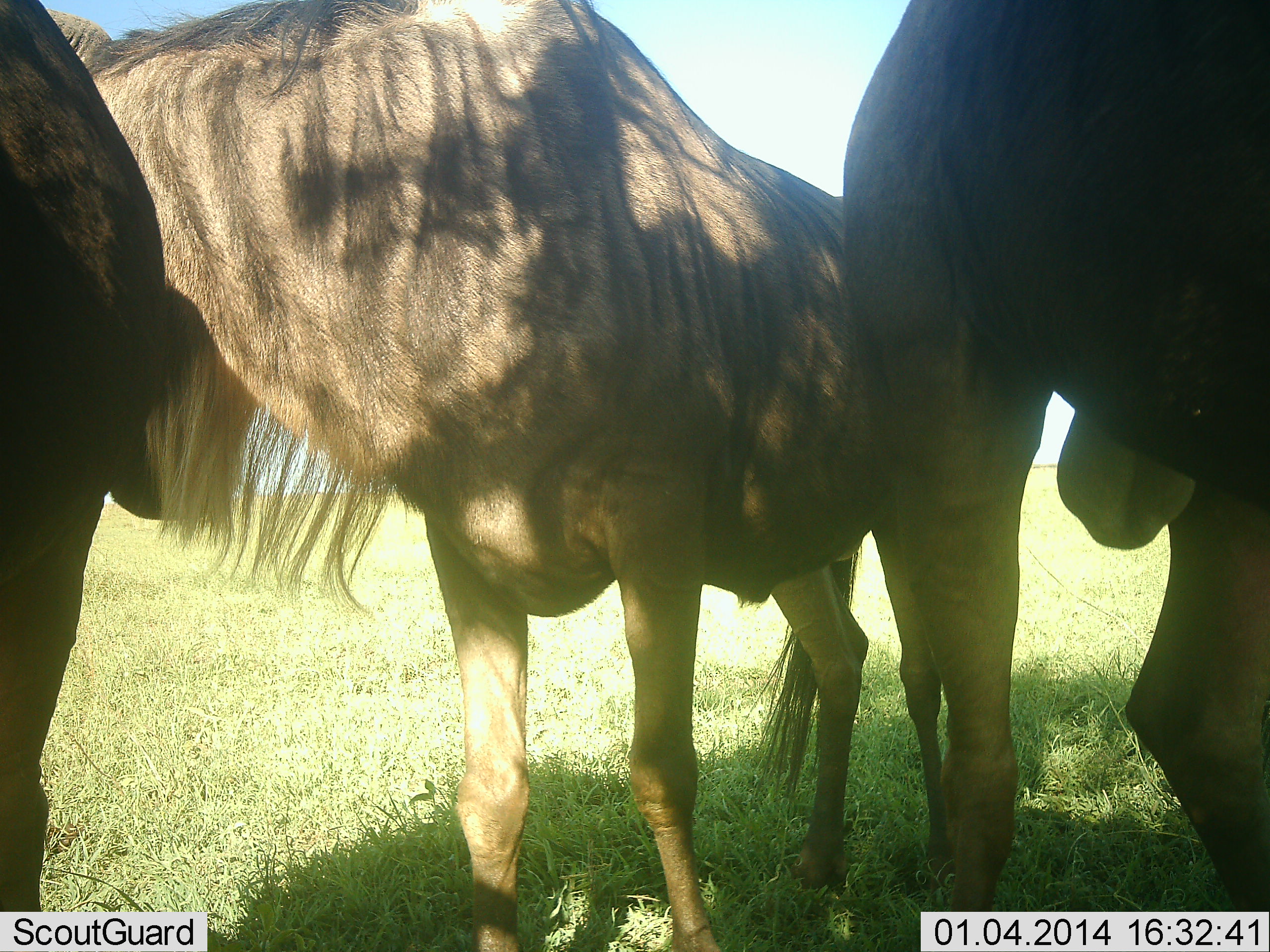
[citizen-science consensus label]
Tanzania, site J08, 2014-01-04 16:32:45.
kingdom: Animalia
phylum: Chordata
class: Mammalia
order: Artiodactyla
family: Bovidae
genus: Connochaetes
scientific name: Connochaetes taurinus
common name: blue wildebeest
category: wildebeest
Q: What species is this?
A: Wildebeest (blue wildebeest) (Connochaetes taurinus).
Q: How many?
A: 3.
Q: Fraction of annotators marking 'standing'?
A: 100%.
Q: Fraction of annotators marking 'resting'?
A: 0%.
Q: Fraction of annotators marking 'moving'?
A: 0%.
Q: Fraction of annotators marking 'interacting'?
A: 0%.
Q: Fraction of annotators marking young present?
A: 0%.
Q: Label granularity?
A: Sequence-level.